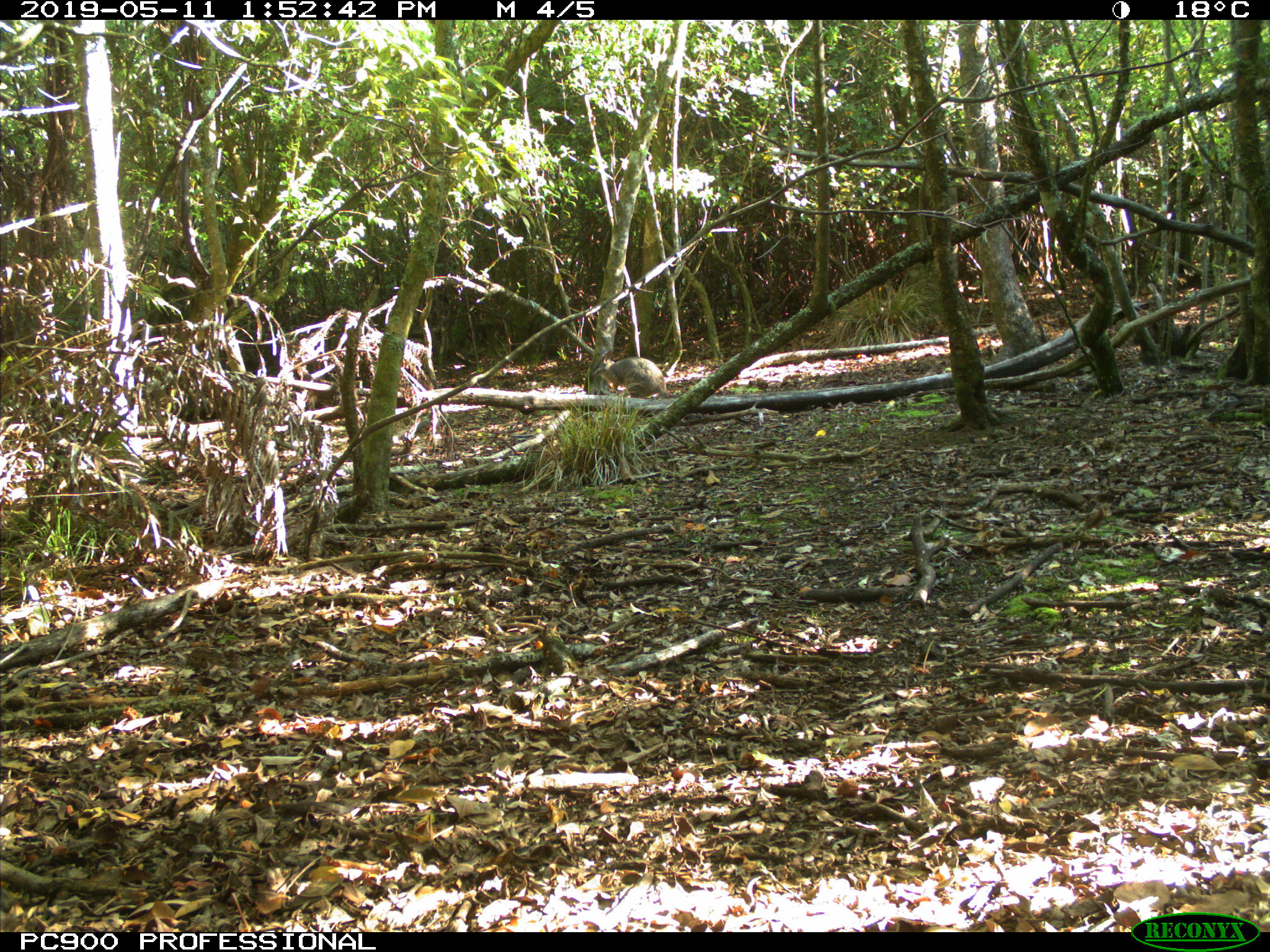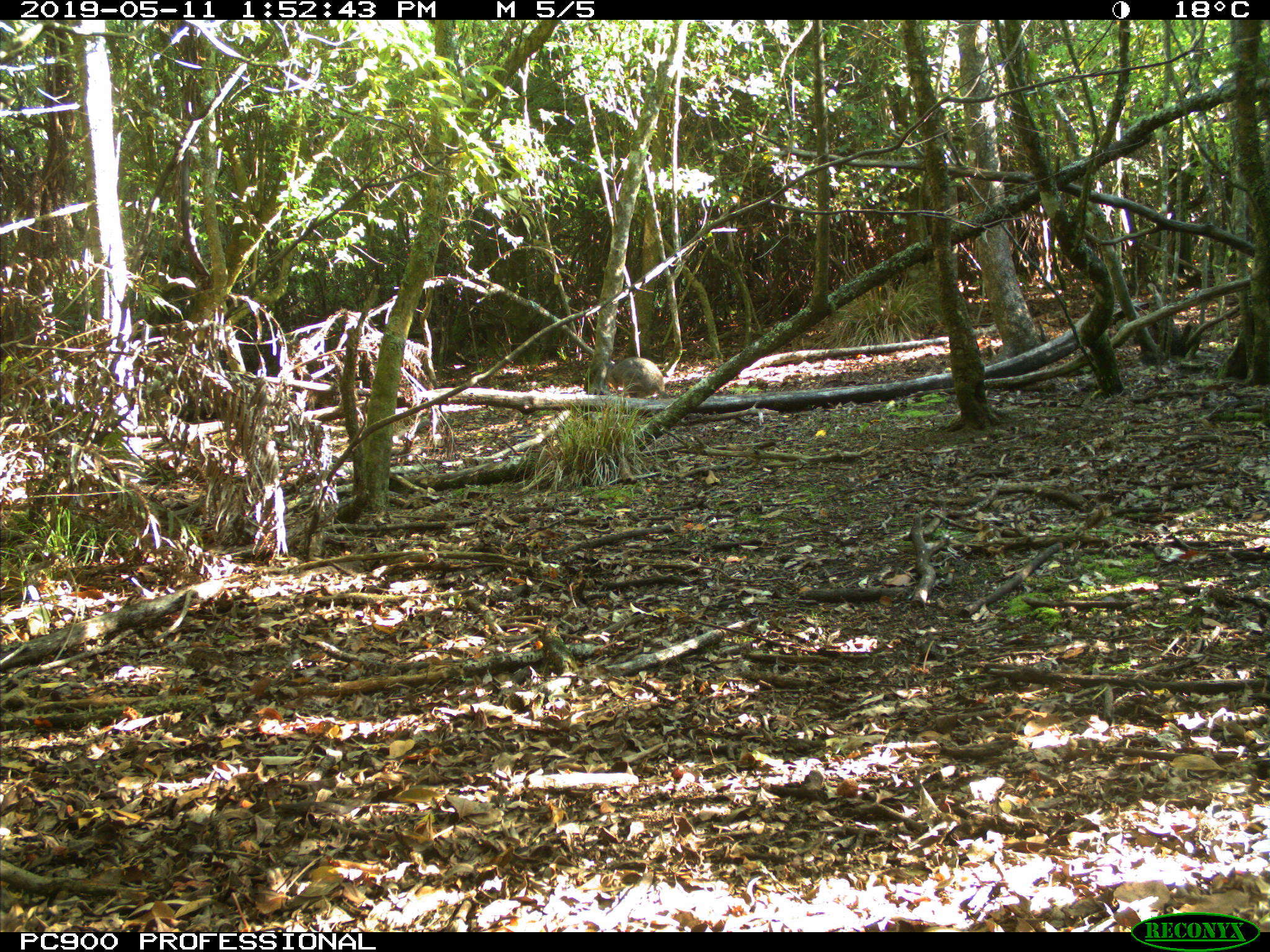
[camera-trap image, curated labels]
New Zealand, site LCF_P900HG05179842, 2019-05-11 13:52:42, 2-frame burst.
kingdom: Animalia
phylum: Chordata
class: Mammalia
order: Diprotodontia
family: Macropodidae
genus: Notamacropus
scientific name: Notamacropus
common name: wallaby